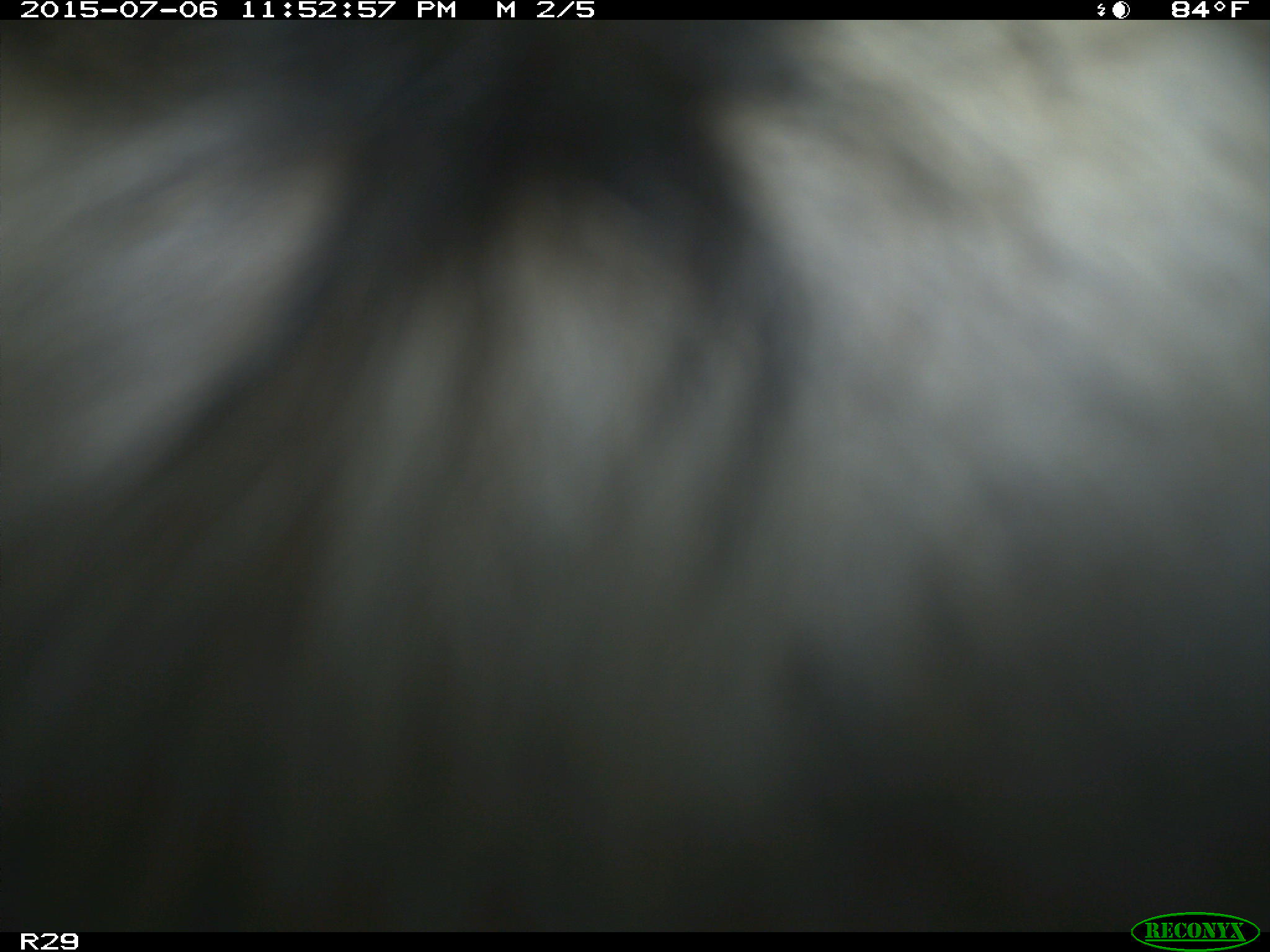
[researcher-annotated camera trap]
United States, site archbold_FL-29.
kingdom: Animalia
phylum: Chordata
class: Mammalia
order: Artiodactyla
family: Bovidae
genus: Bos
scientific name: Bos taurus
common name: domestic cow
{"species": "Bos taurus (domestic cow)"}